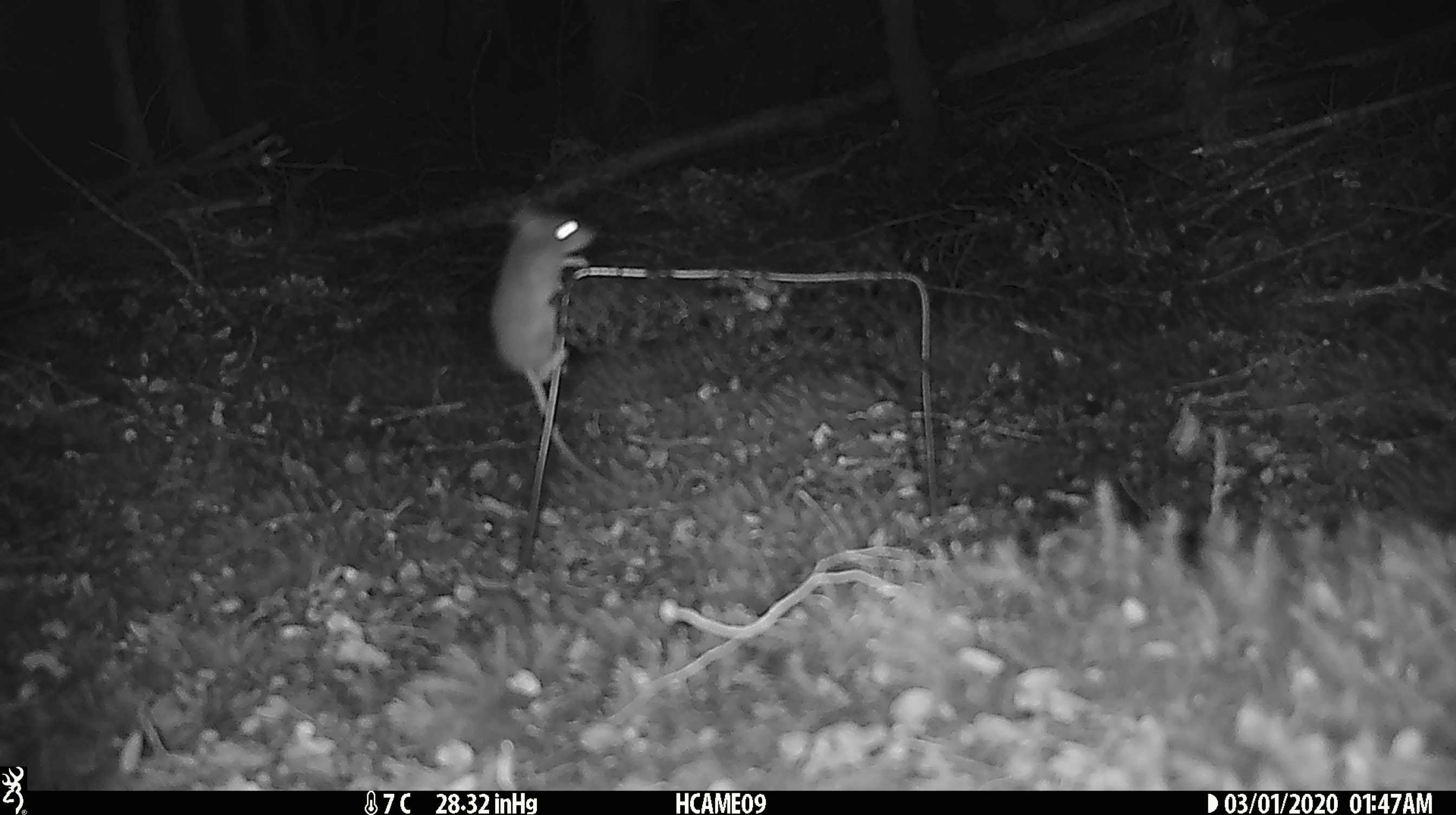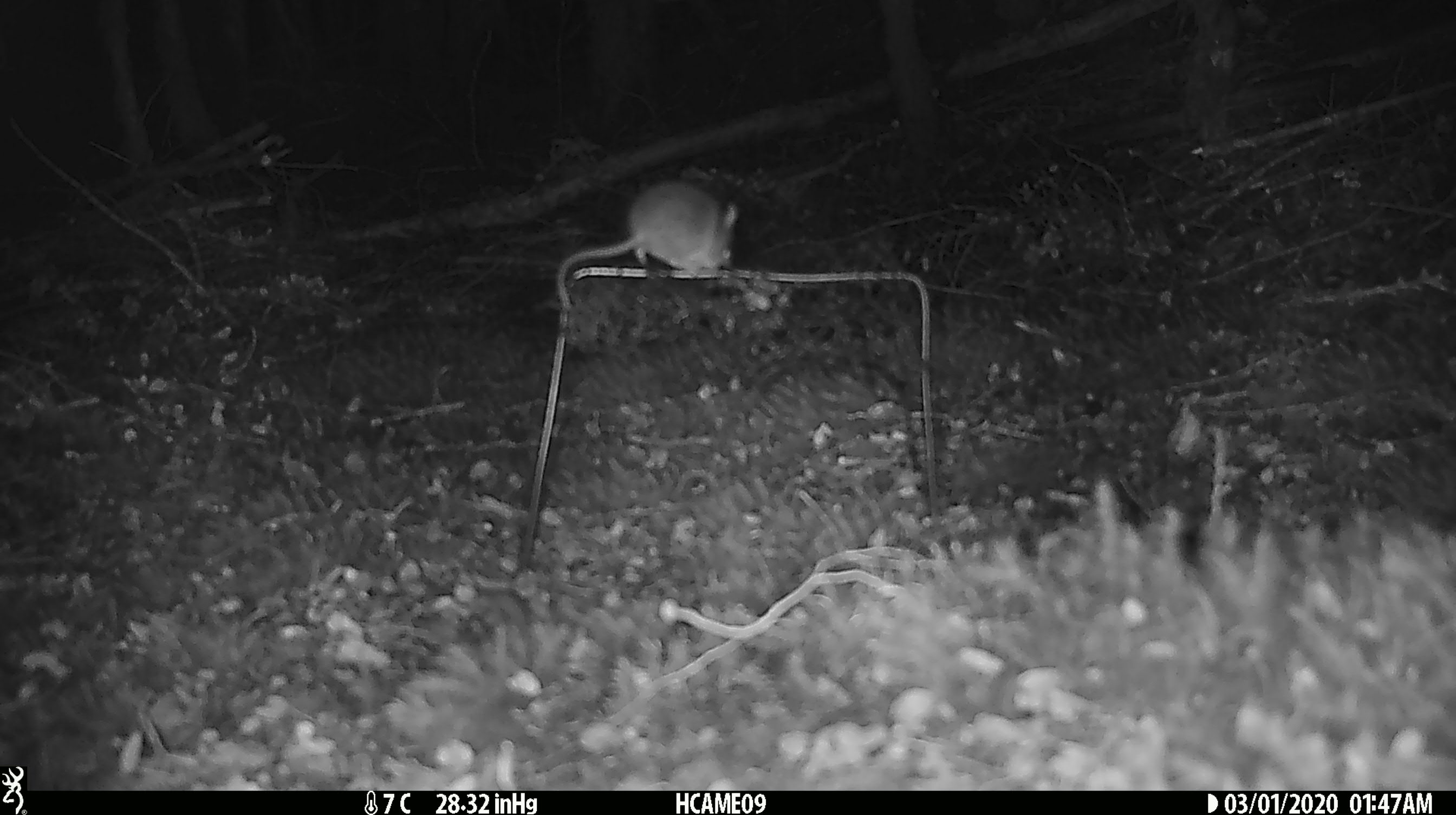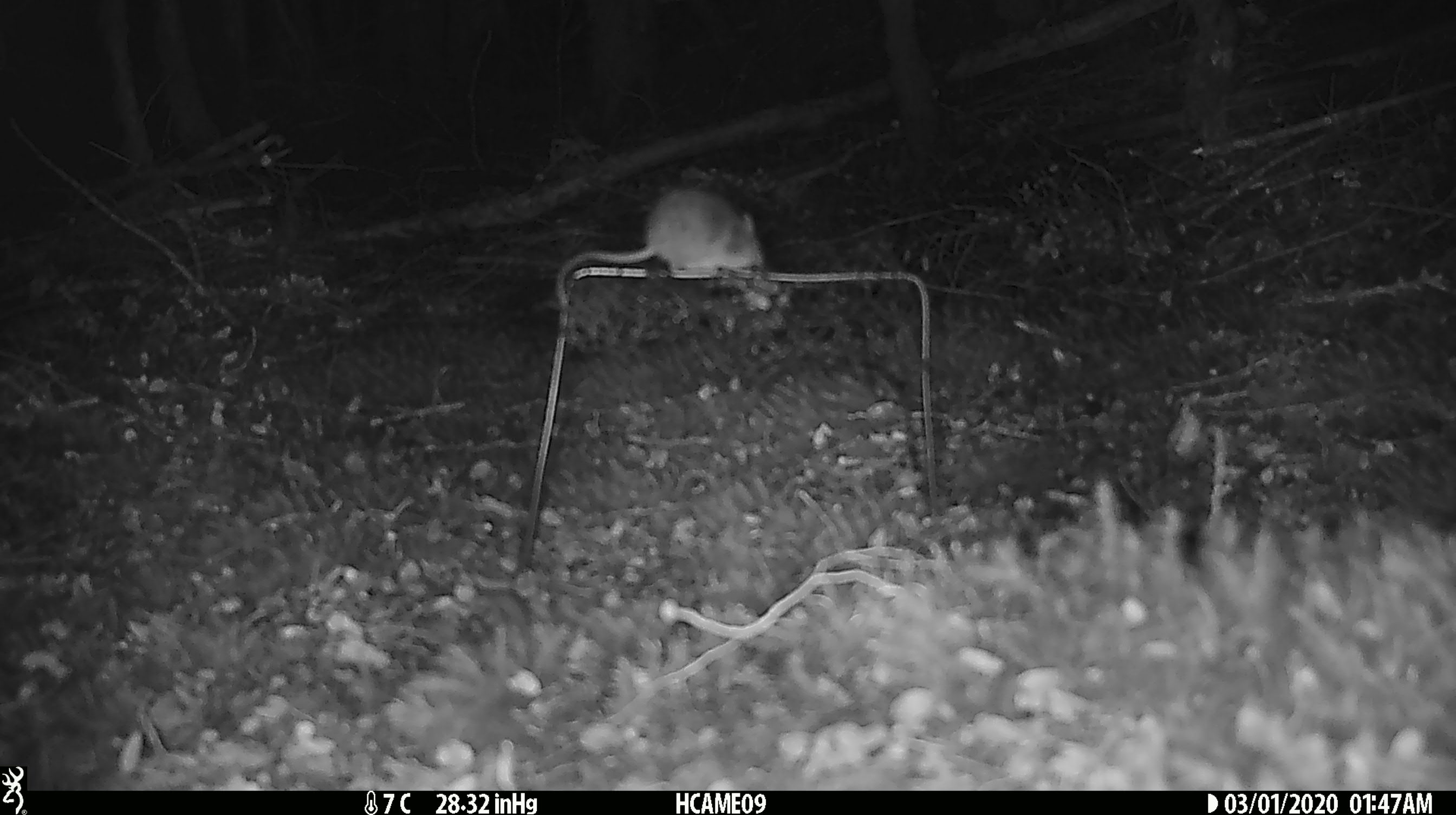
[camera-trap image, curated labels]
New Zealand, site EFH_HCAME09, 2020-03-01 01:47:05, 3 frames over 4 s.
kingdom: Animalia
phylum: Chordata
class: Mammalia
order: Rodentia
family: Muridae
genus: Mus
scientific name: Mus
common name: mouse